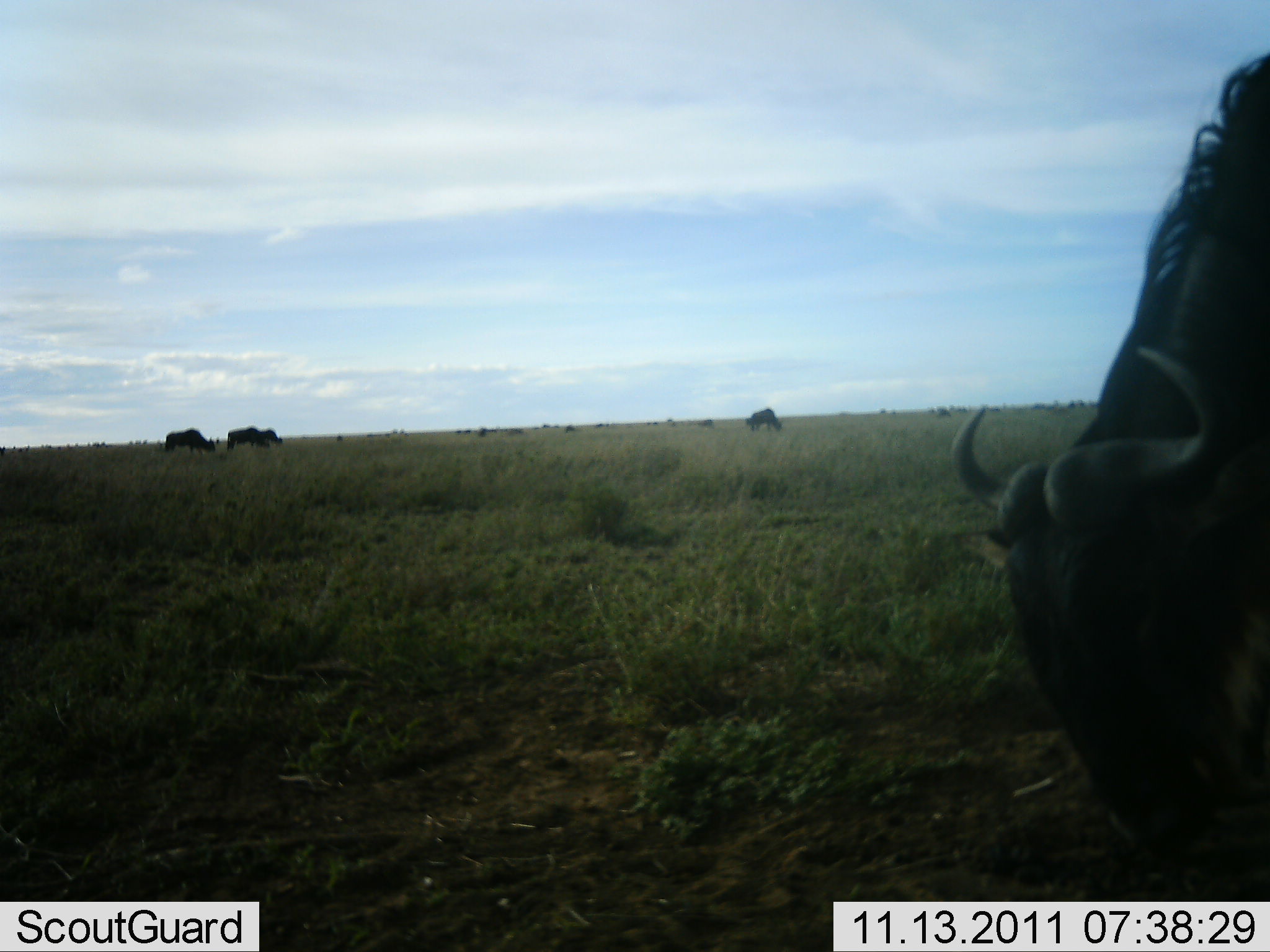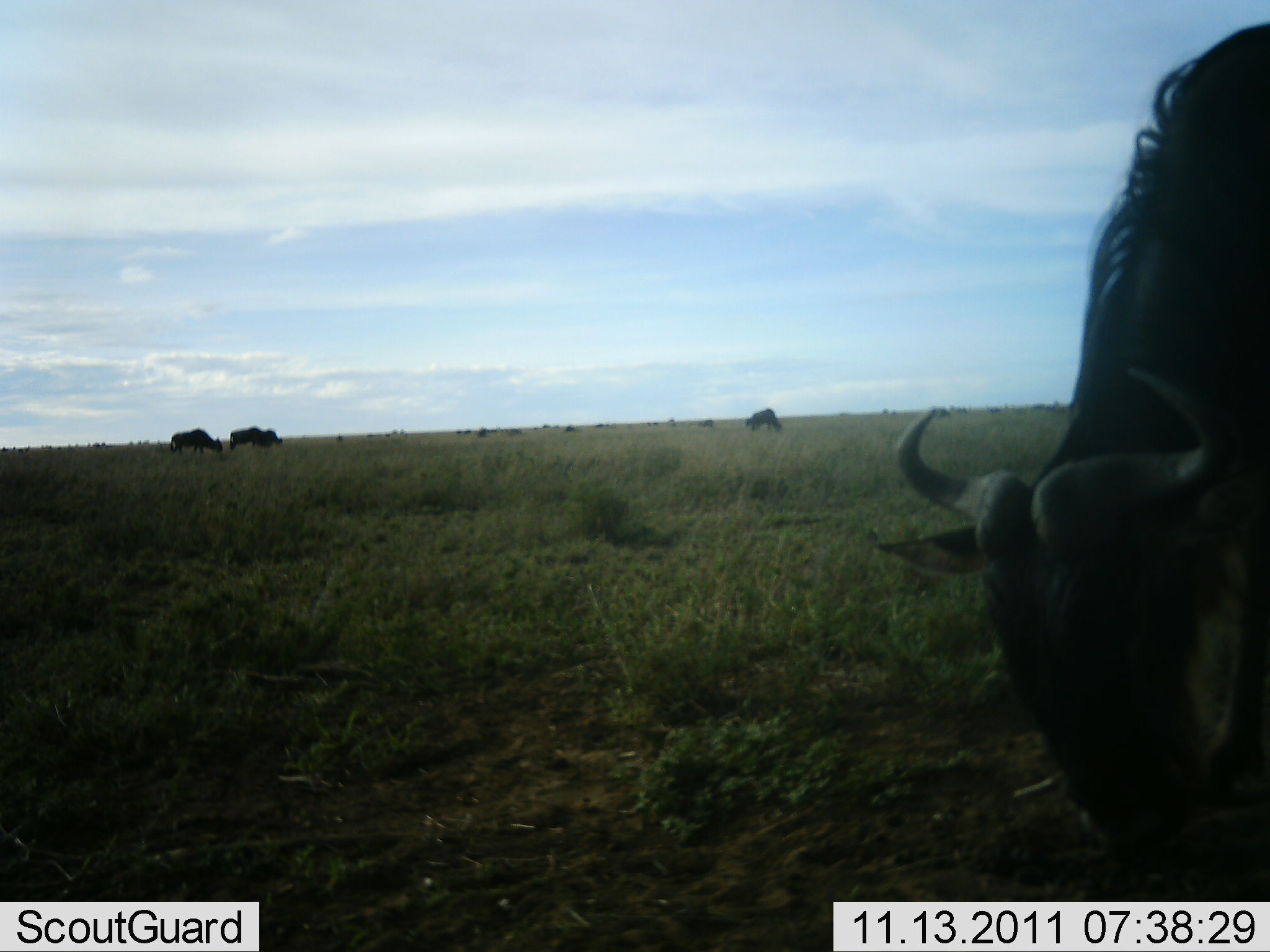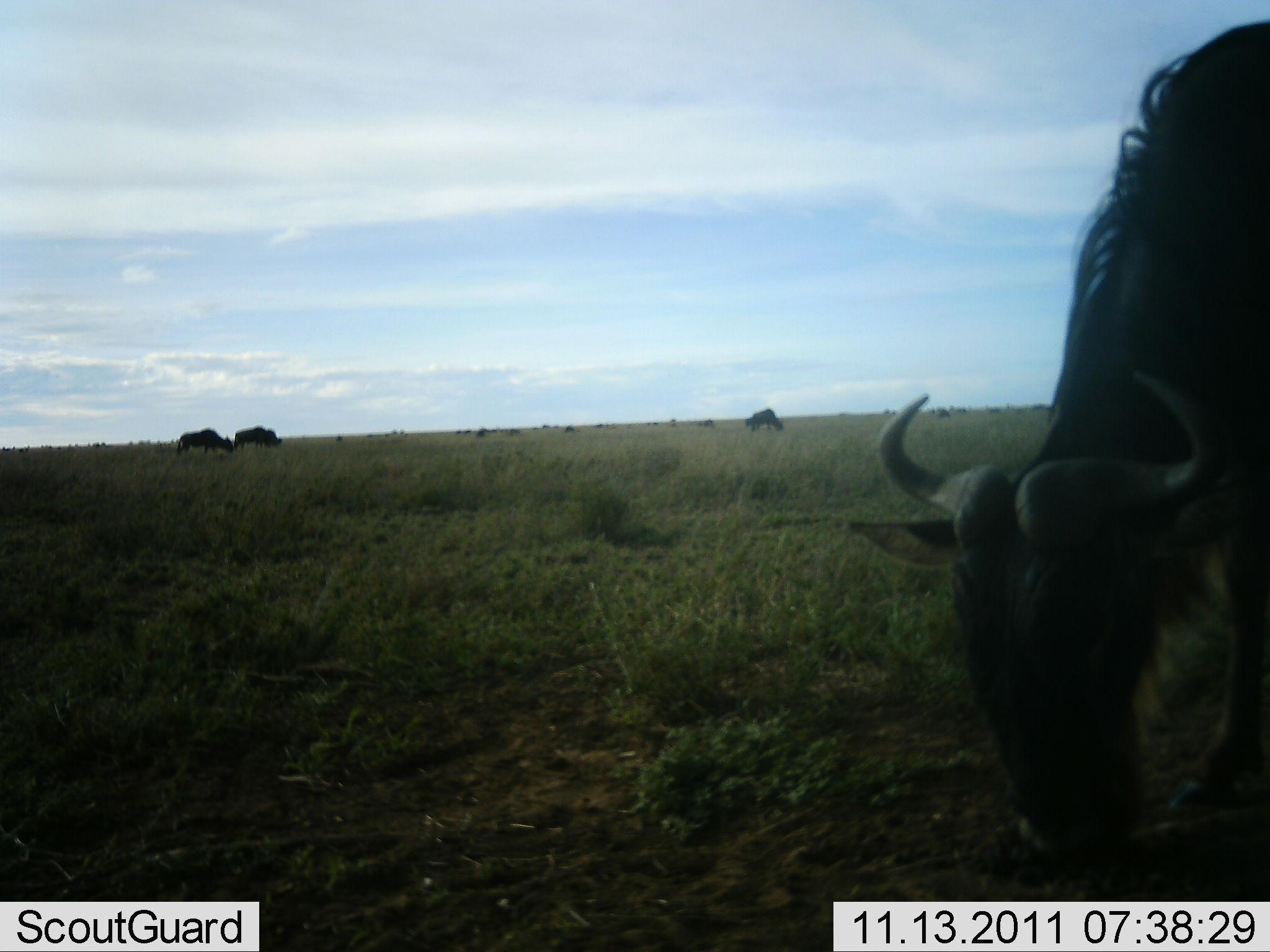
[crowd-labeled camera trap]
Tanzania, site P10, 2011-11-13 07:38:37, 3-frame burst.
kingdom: Animalia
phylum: Chordata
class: Mammalia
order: Artiodactyla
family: Bovidae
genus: Connochaetes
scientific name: Connochaetes taurinus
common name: blue wildebeest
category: wildebeest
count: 4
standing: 19%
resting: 0%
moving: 6%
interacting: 0%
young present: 0%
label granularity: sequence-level